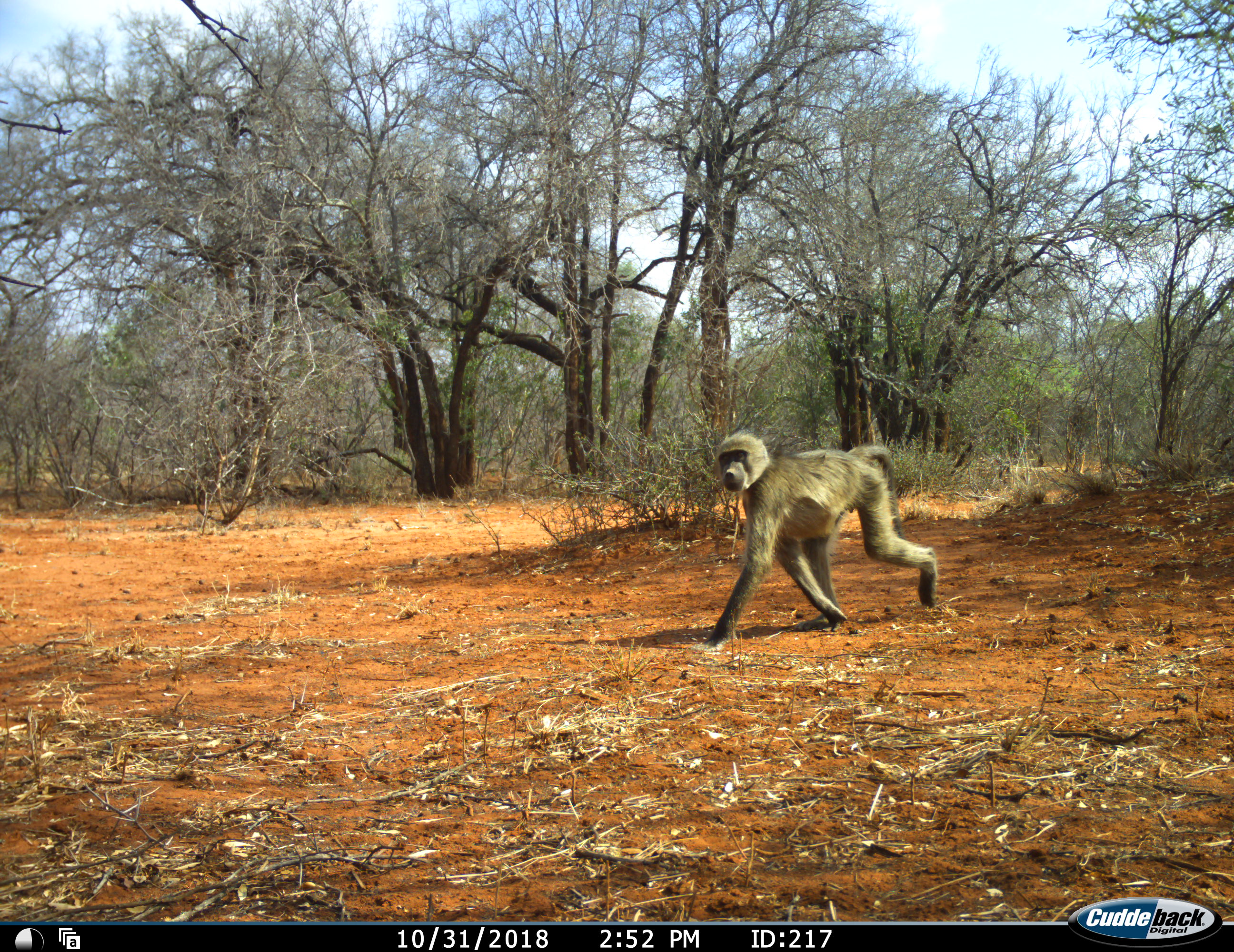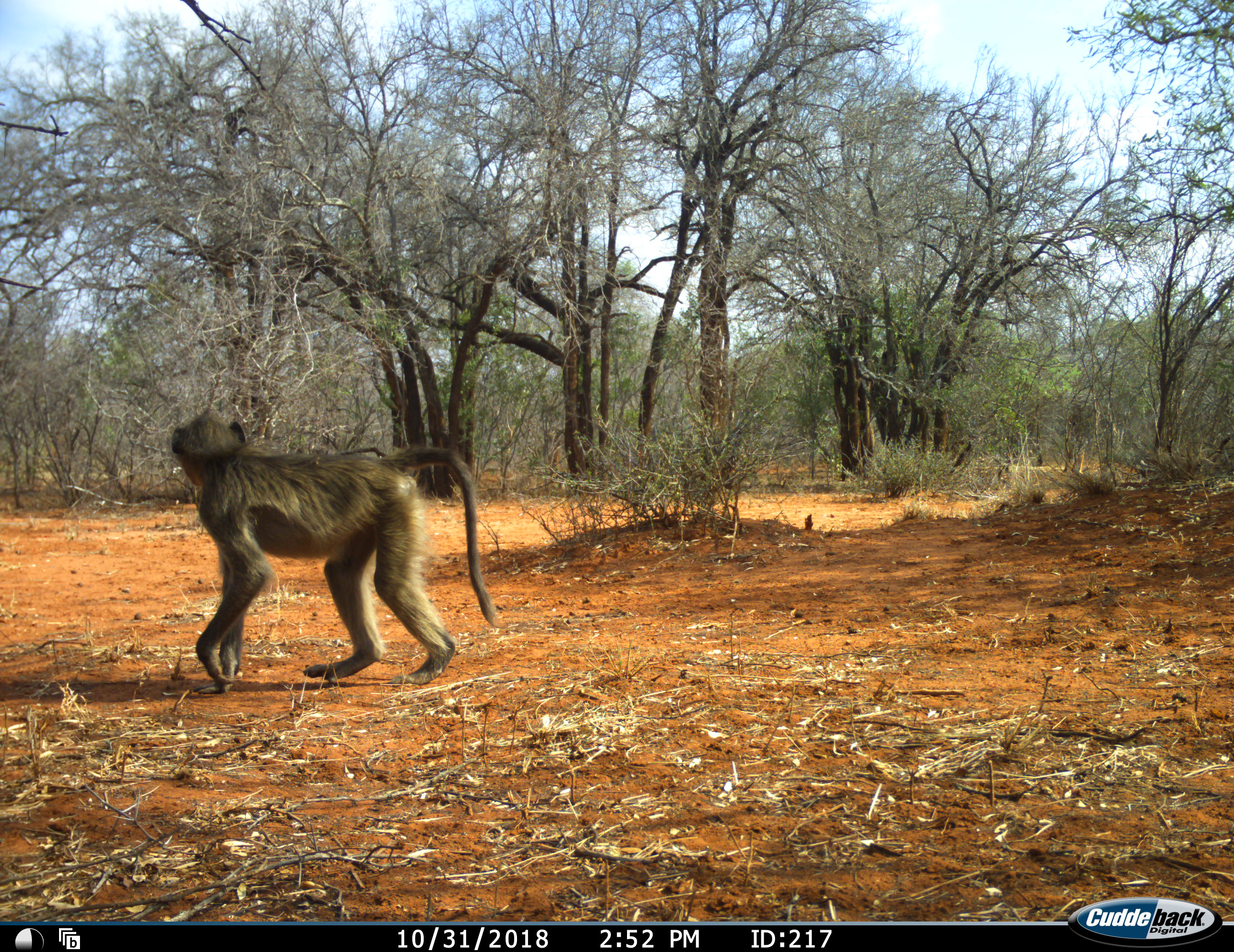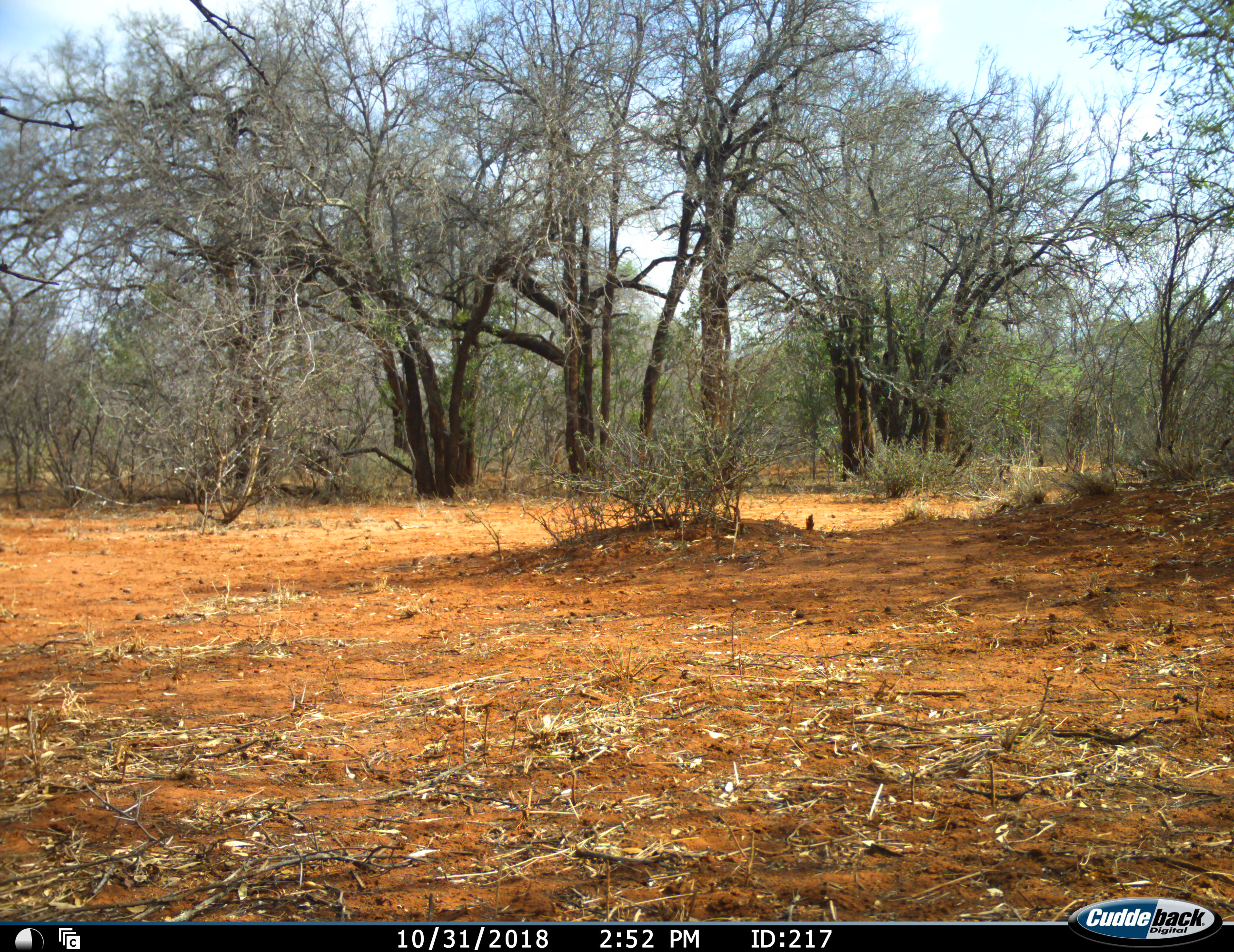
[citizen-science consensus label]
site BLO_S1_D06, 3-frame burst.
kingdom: Animalia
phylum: Chordata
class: Mammalia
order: Primates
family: Cercopithecidae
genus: Papio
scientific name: Papio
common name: baboon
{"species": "baboon (Papio)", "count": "1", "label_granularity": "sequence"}